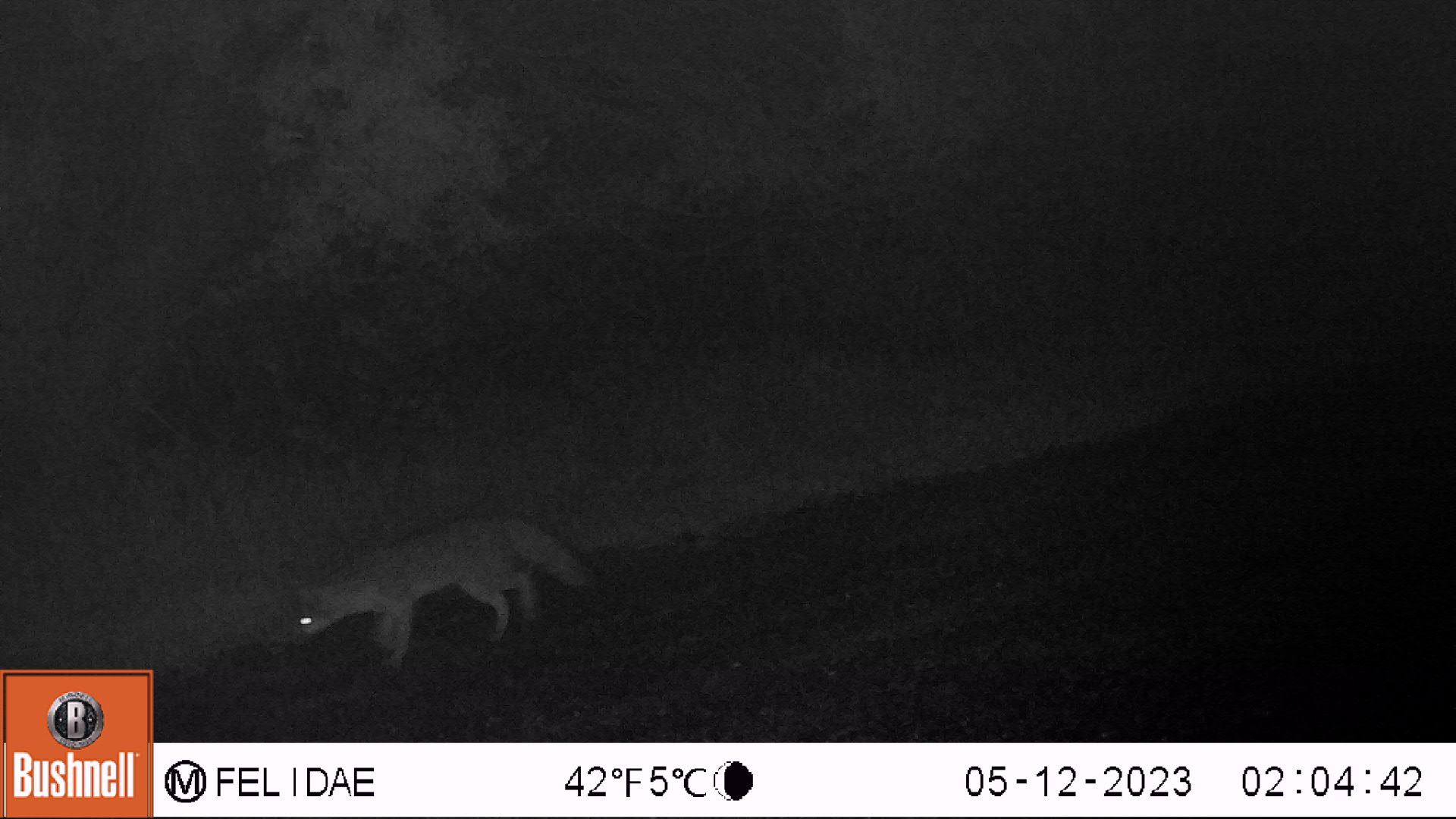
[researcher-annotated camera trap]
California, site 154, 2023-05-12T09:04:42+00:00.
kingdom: Animalia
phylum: Chordata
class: Mammalia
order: Carnivora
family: Canidae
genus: Urocyon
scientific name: Urocyon cinereoargenteus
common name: gray fox